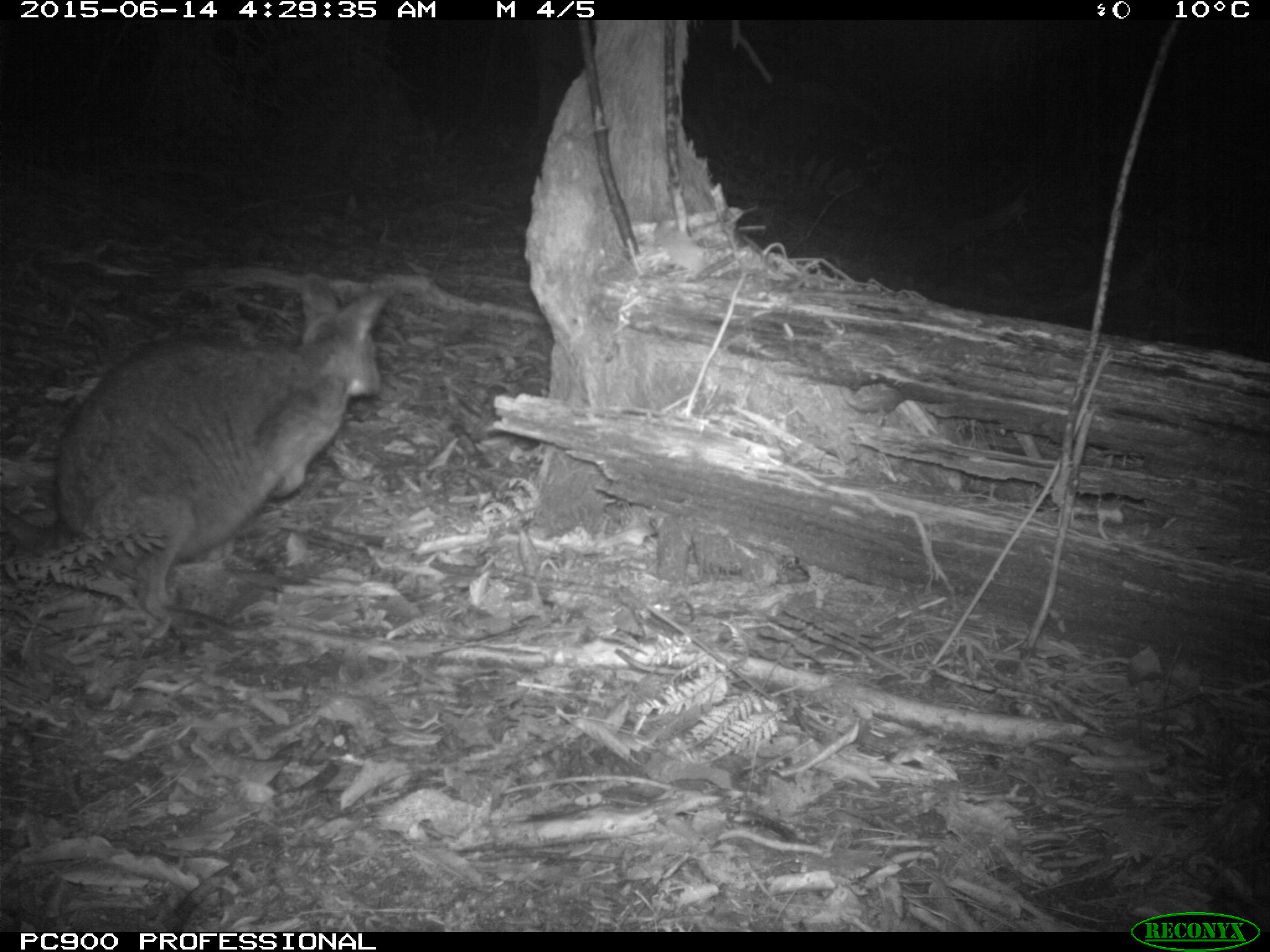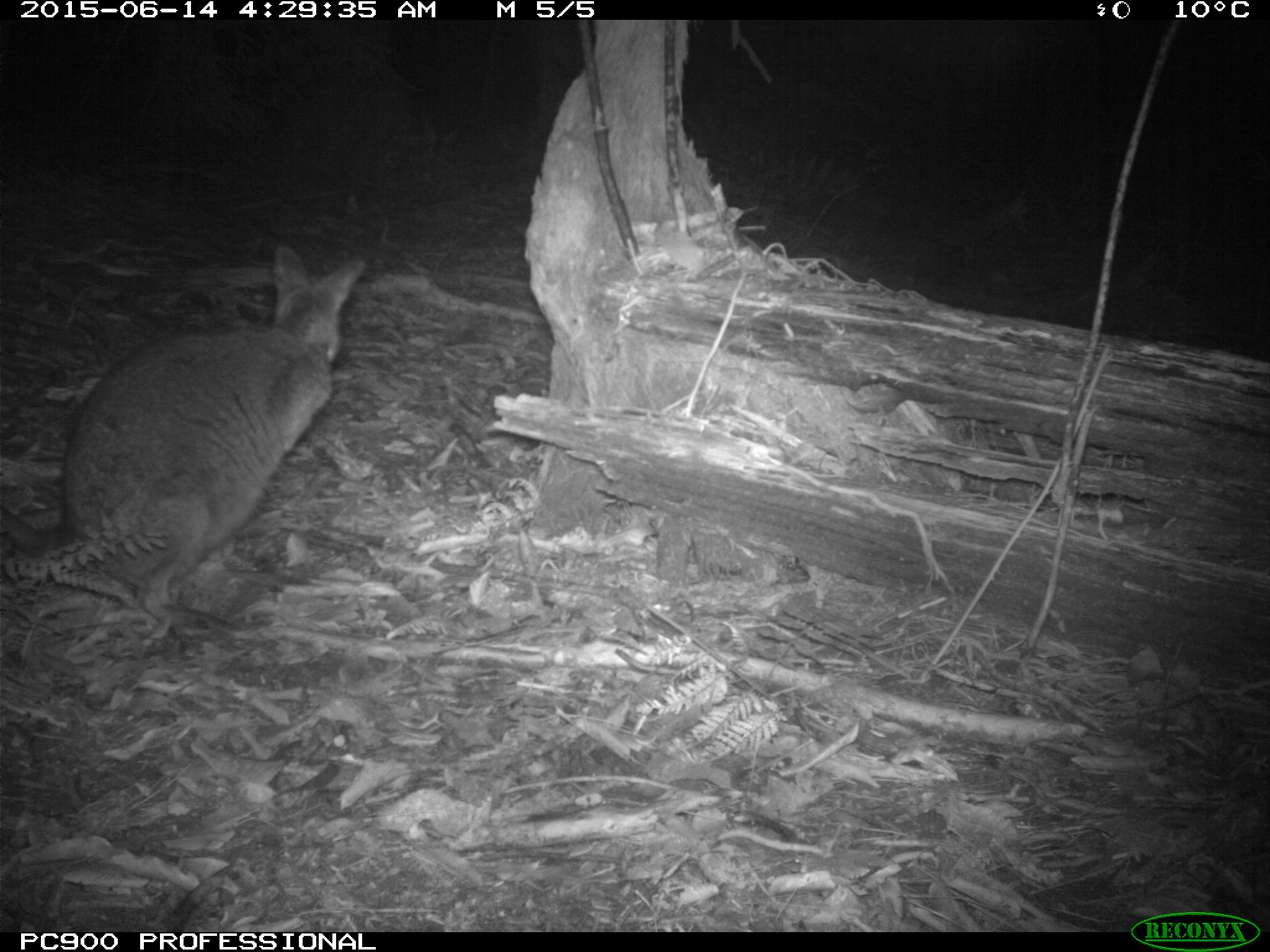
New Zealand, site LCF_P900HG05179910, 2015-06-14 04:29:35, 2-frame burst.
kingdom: Animalia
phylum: Chordata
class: Mammalia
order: Diprotodontia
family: Macropodidae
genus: Notamacropus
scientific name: Notamacropus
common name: wallaby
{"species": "wallaby (Notamacropus)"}